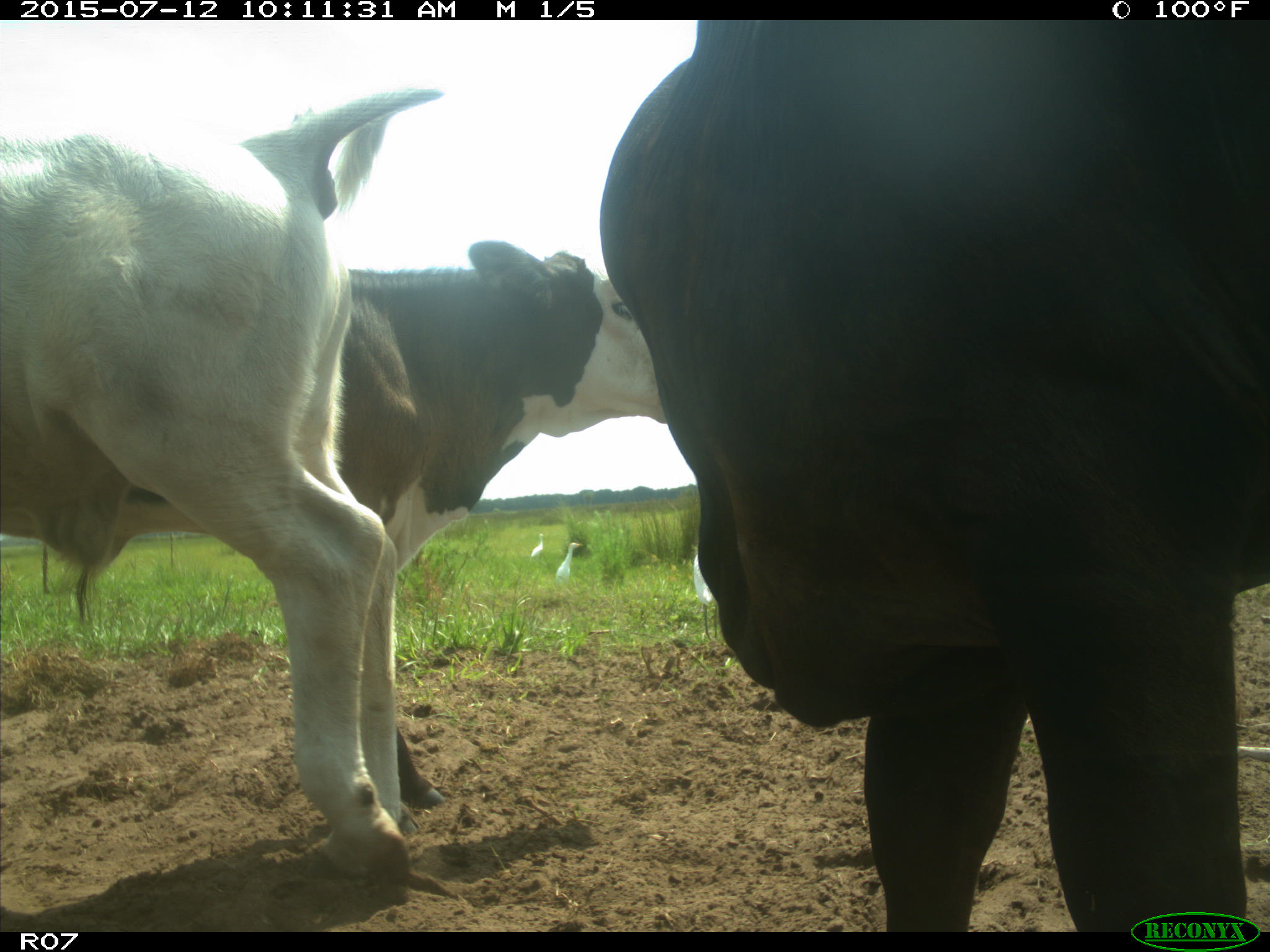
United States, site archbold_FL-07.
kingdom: Animalia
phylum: Chordata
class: Mammalia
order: Artiodactyla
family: Bovidae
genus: Bos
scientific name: Bos taurus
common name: domestic cow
Bos taurus (domestic cow).